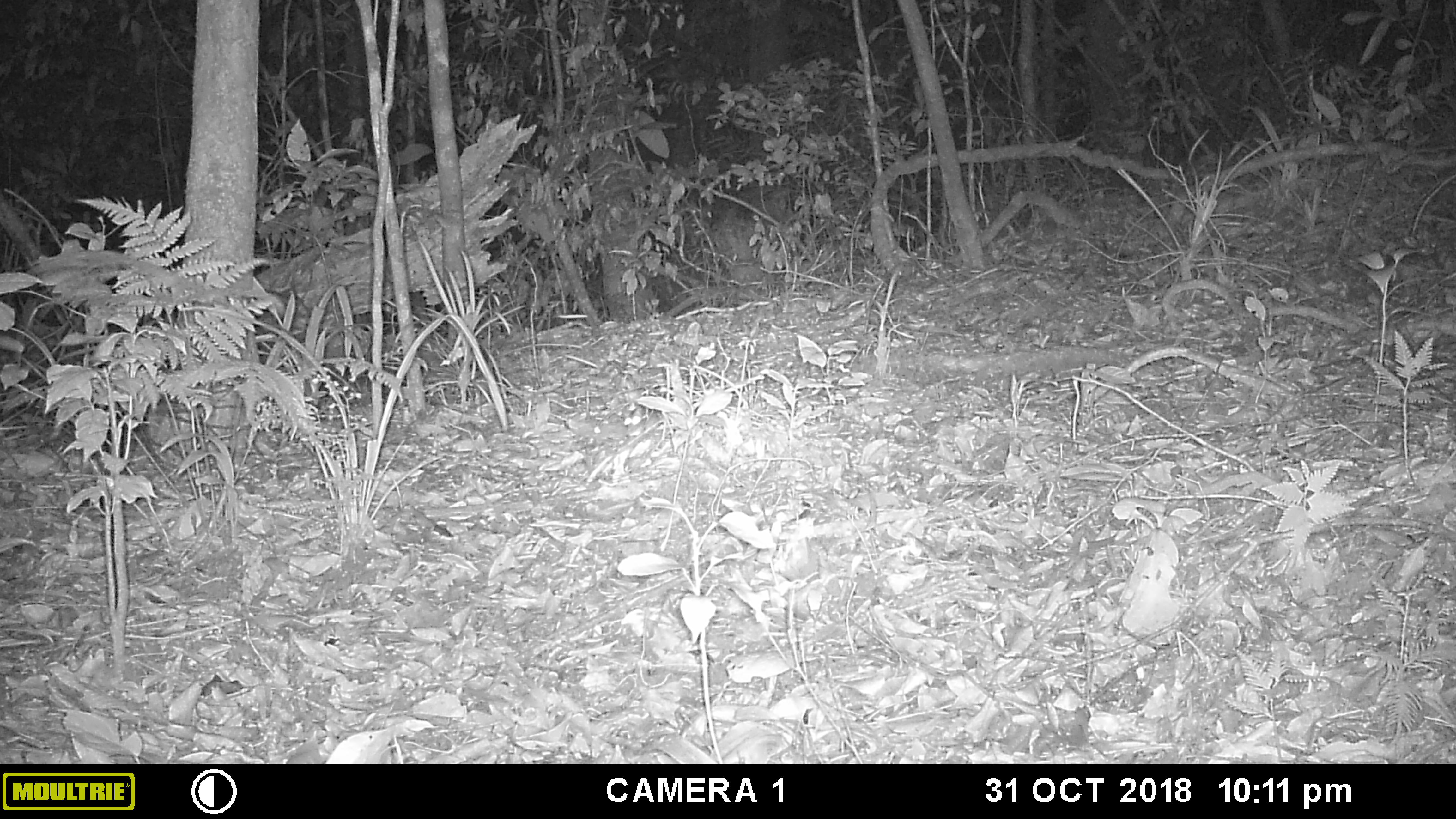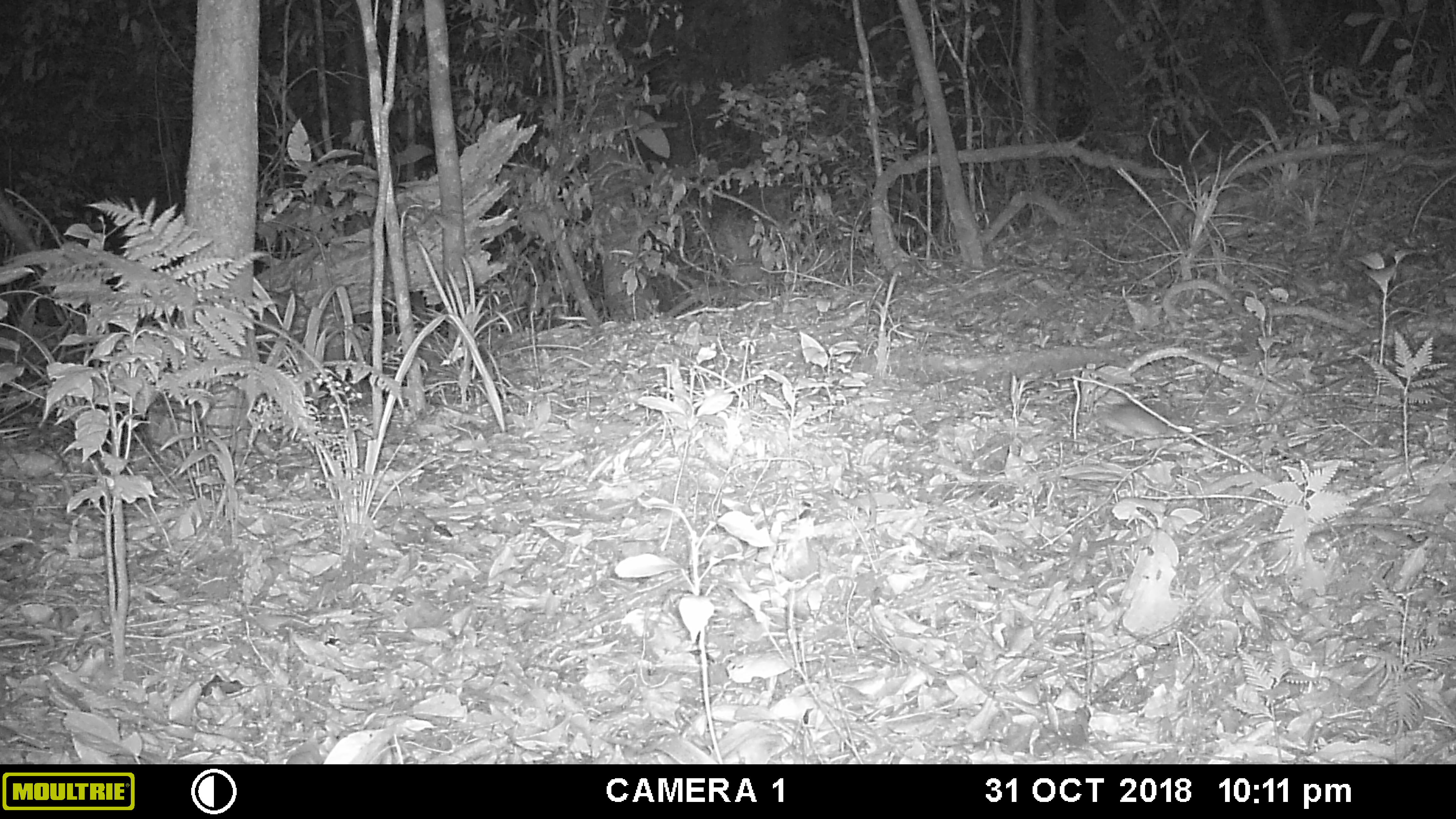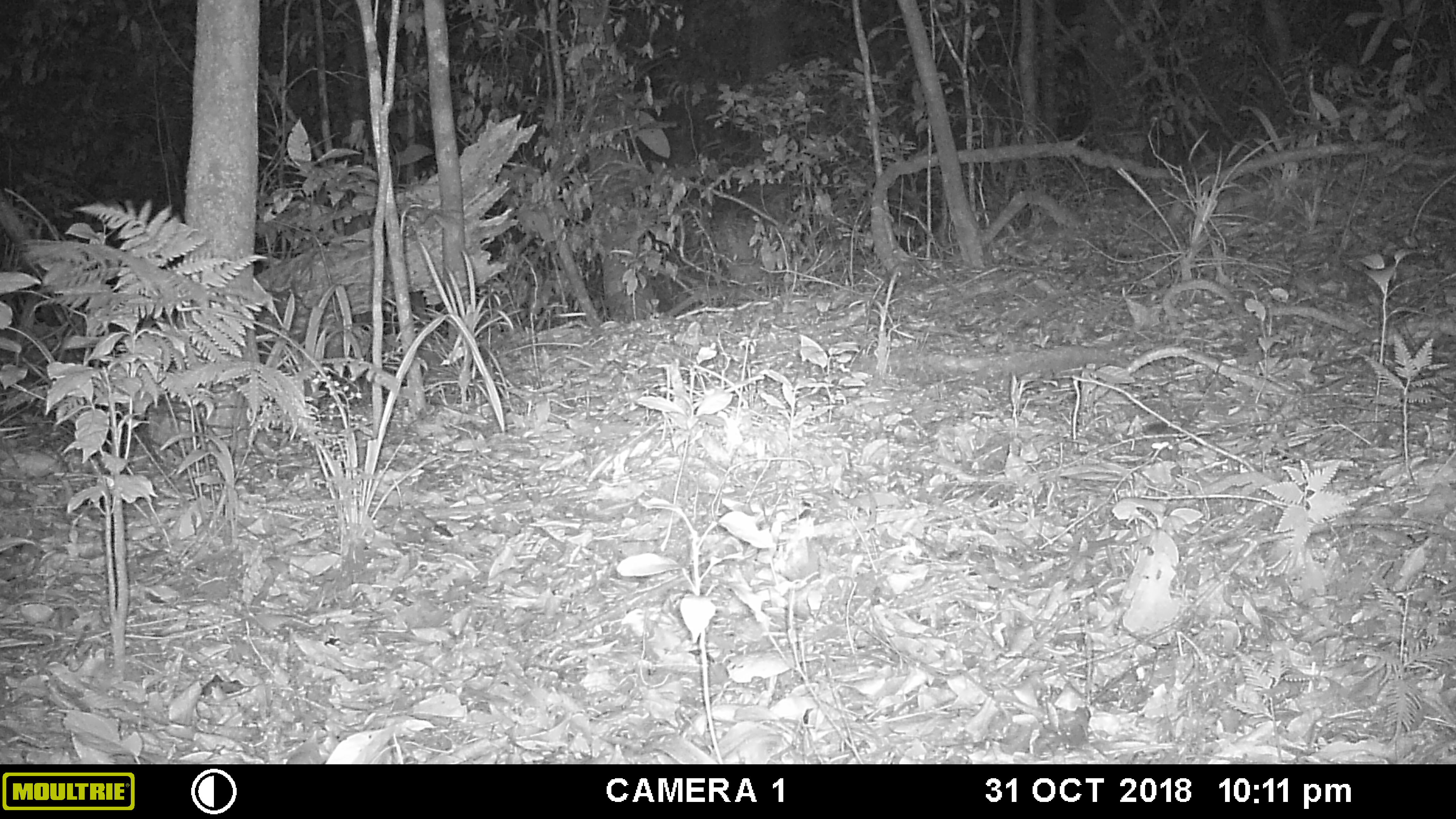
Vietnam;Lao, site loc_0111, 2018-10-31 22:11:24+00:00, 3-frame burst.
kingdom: Animalia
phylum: Chordata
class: Mammalia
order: Rodentia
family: Muridae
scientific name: Muridae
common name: old-world mice and rats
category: unidentified murid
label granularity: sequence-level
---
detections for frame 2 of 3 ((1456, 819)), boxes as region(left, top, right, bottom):
unidentified murid: region(1088, 402, 1167, 435)